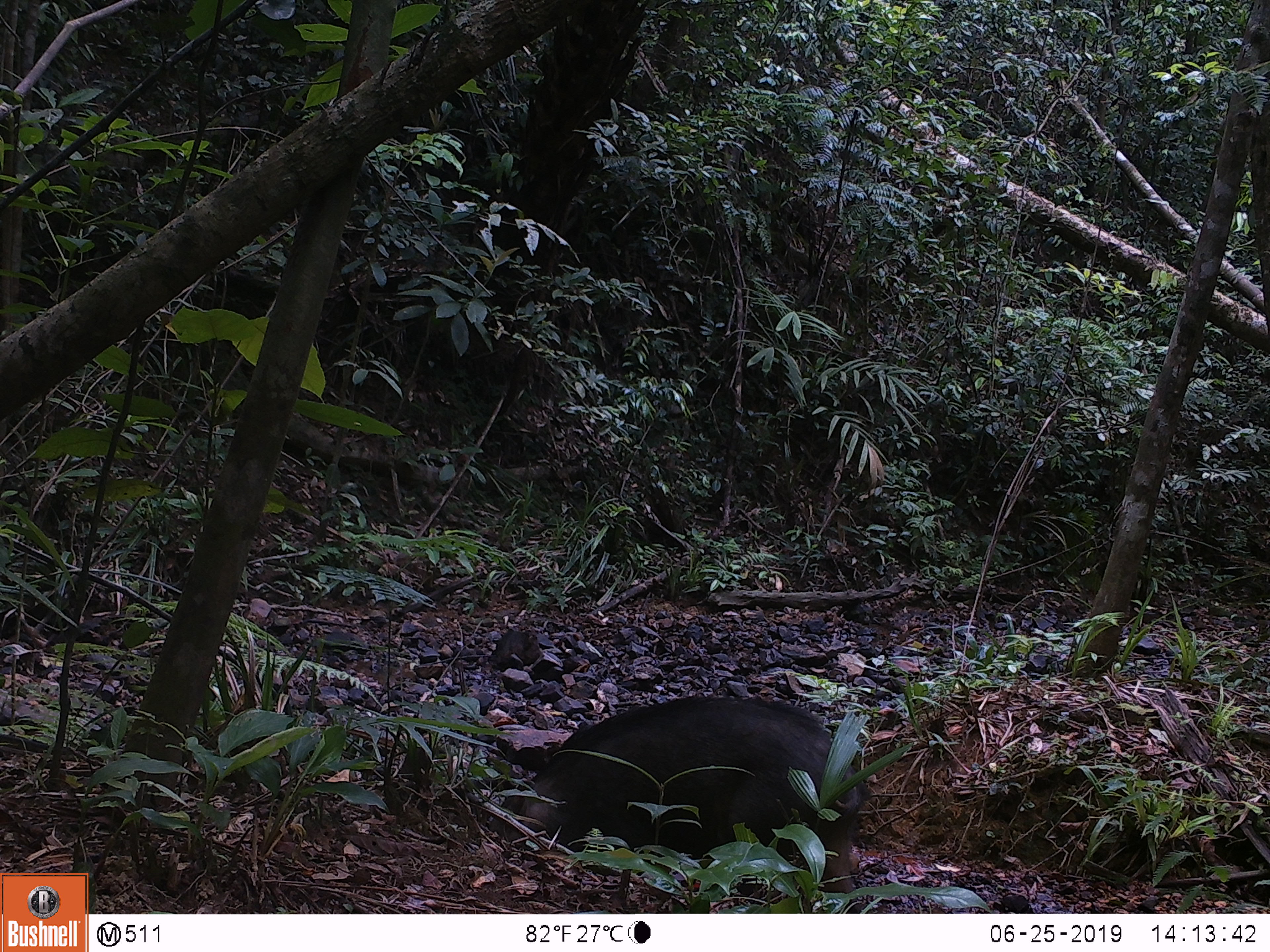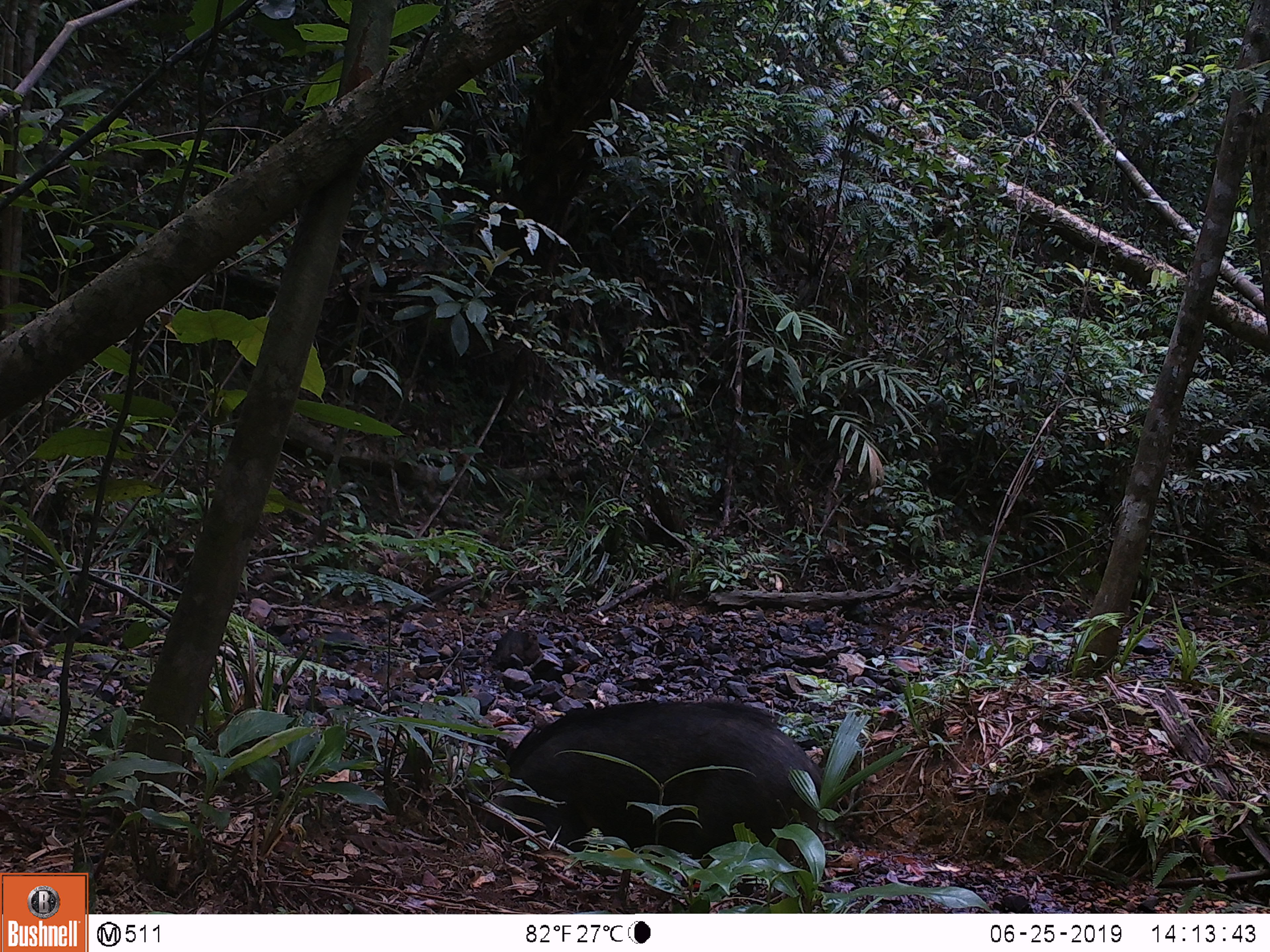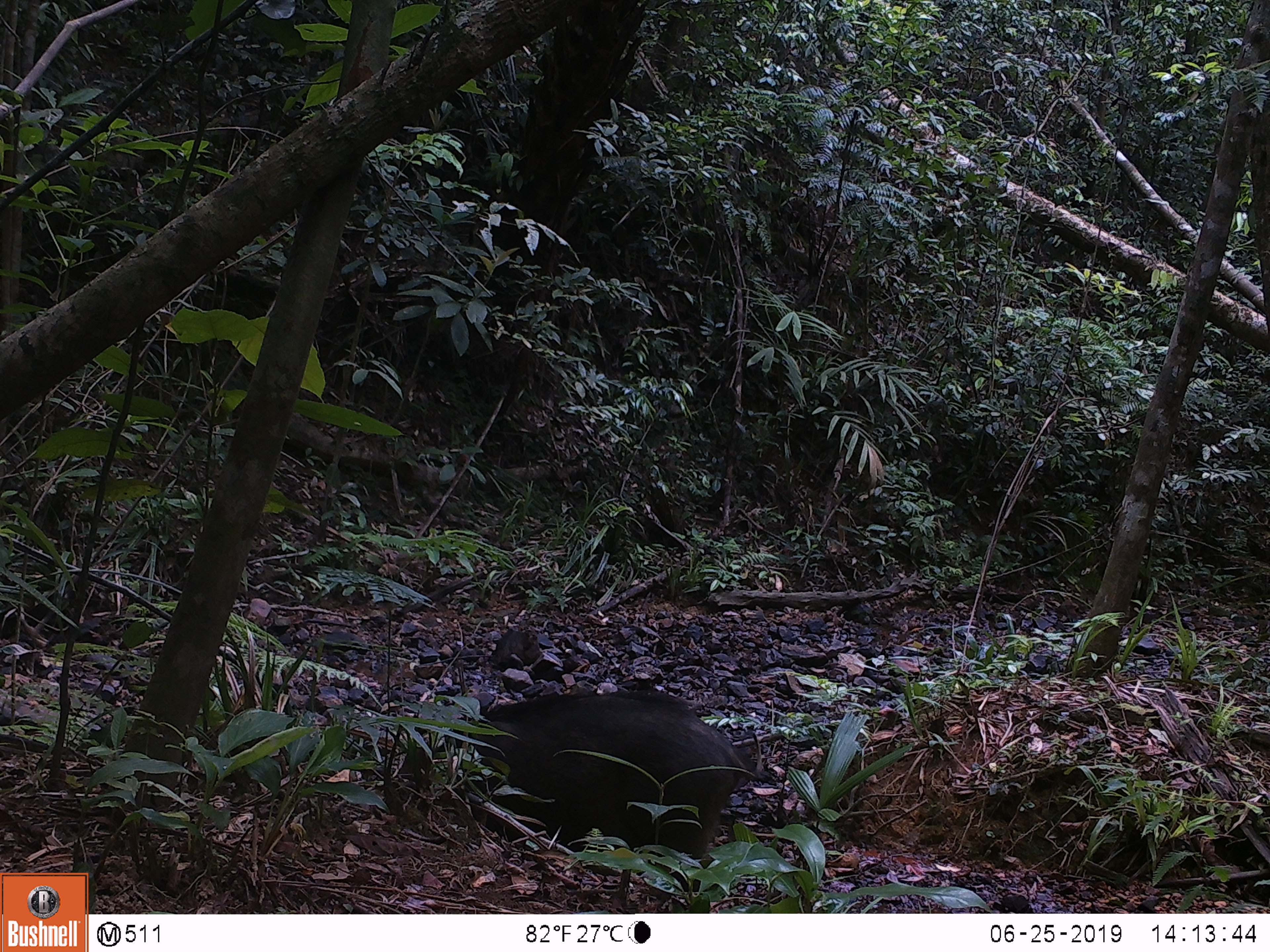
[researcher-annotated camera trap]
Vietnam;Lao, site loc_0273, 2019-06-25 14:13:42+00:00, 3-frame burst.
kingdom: Animalia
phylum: Chordata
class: Mammalia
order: Artiodactyla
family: Suidae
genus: Sus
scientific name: Sus scrofa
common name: eurasian wild pig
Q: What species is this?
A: Eurasian wild pig (Sus scrofa).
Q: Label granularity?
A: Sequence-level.